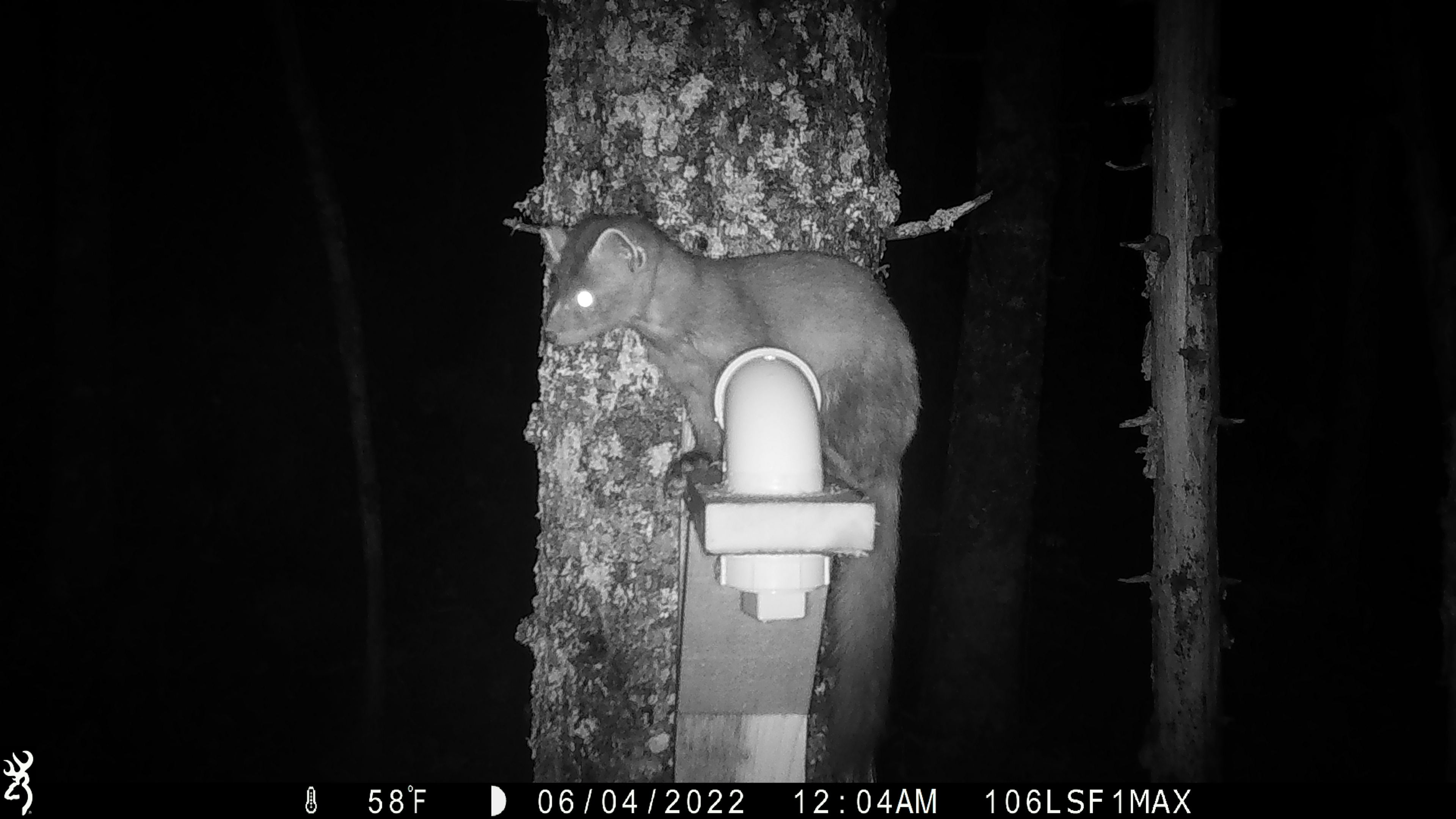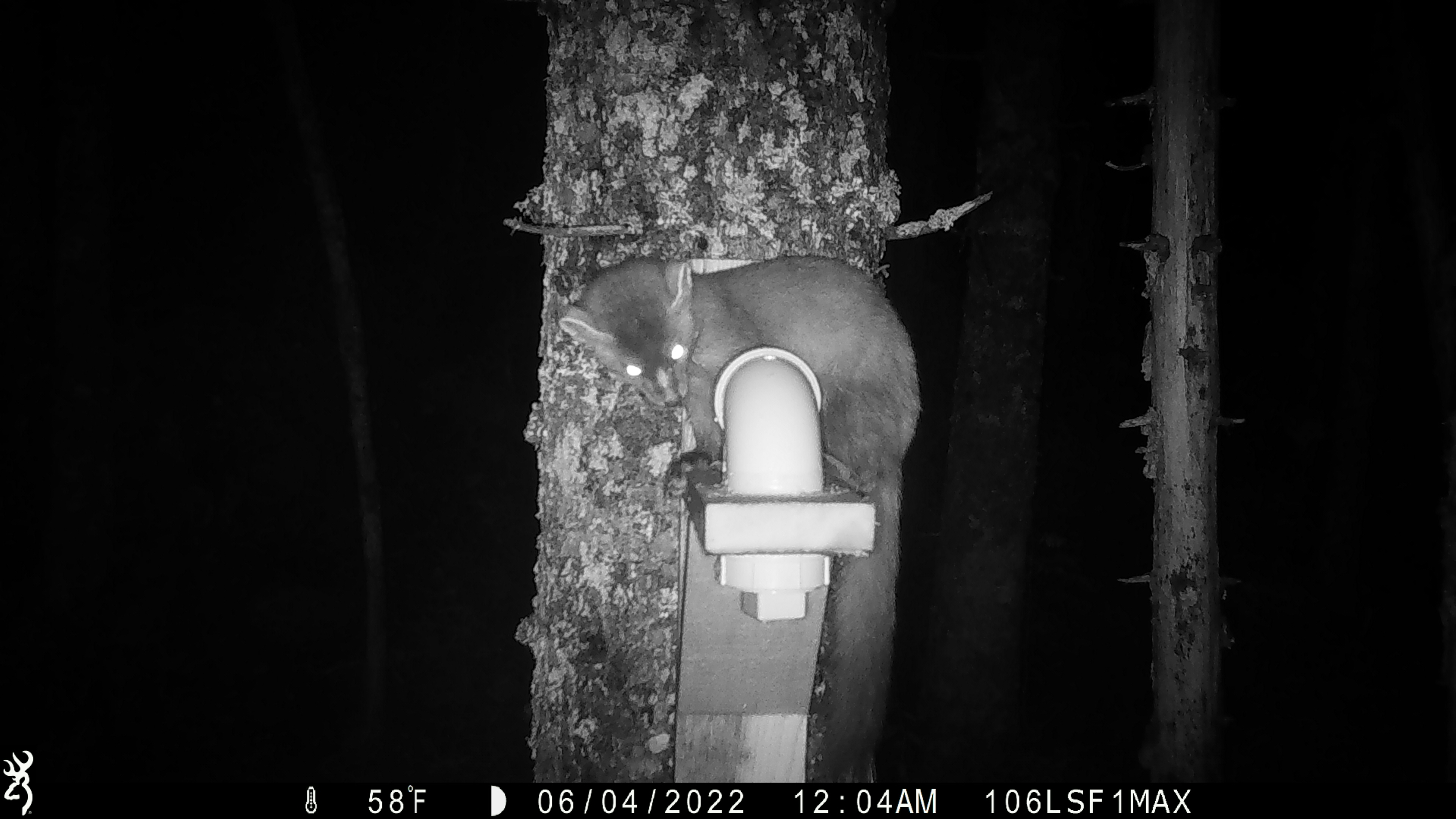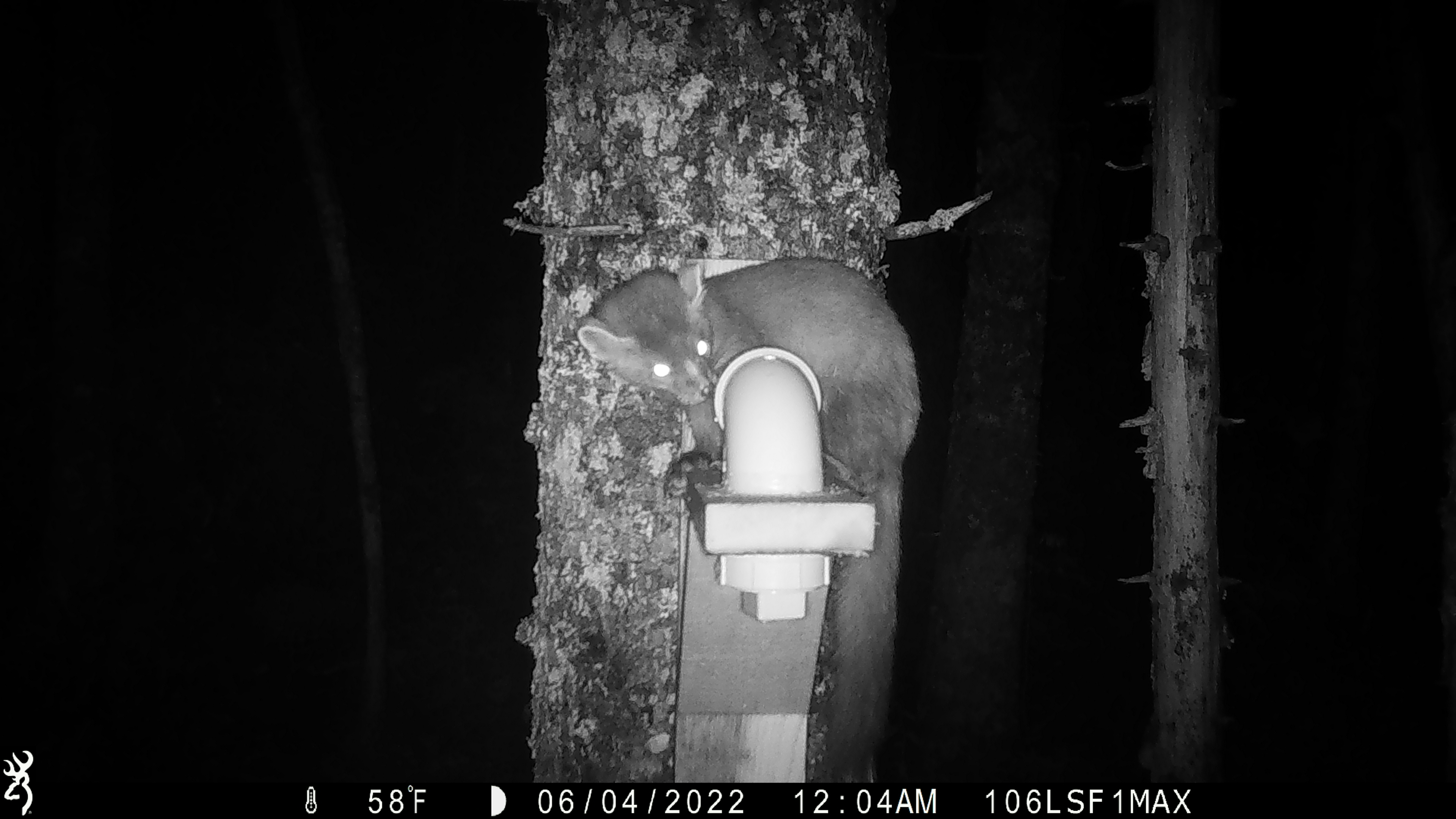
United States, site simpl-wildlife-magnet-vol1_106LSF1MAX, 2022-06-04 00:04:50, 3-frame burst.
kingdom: Animalia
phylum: Chordata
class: Mammalia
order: Carnivora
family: Mustelidae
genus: Martes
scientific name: Martes americana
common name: american marten